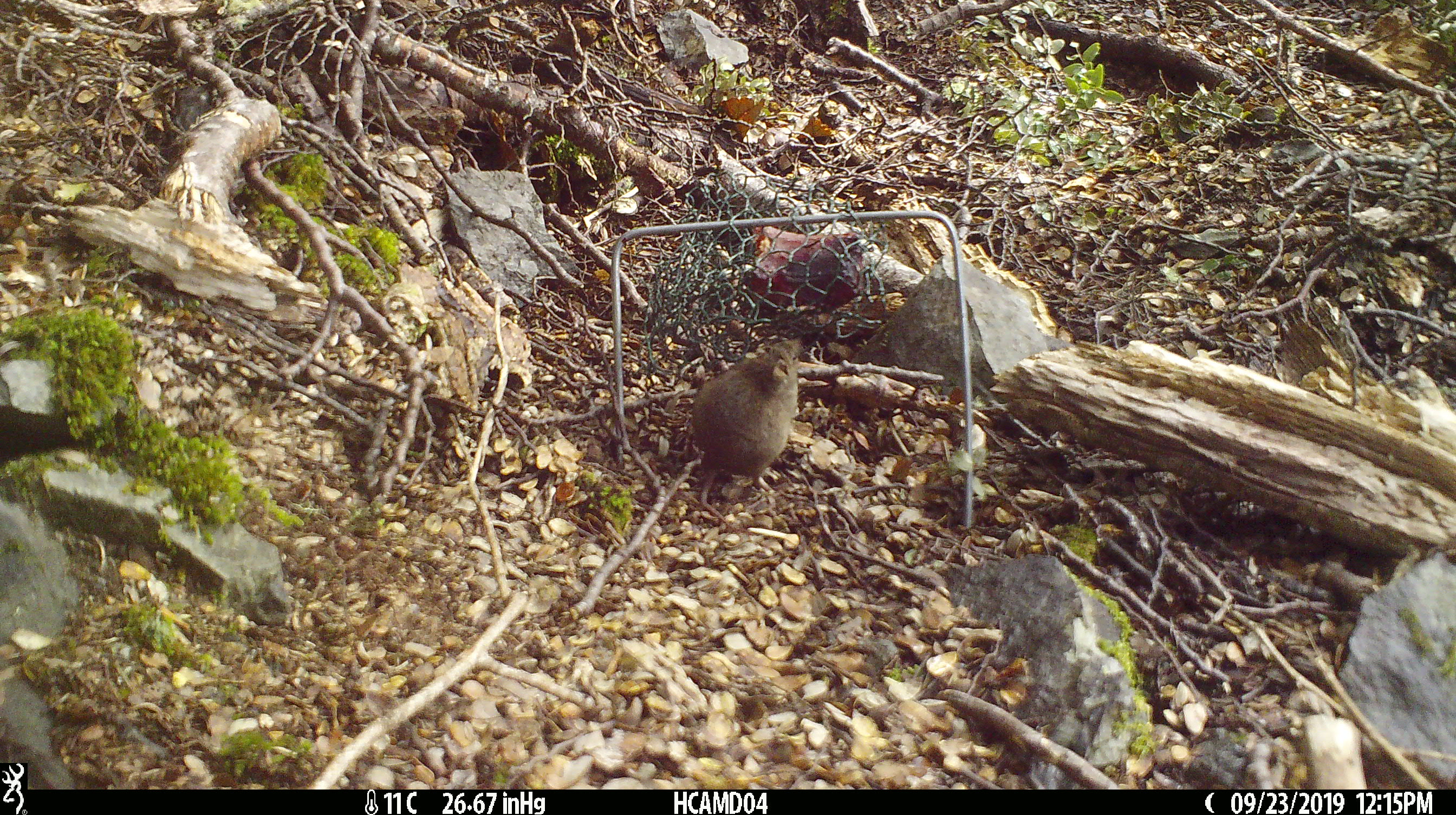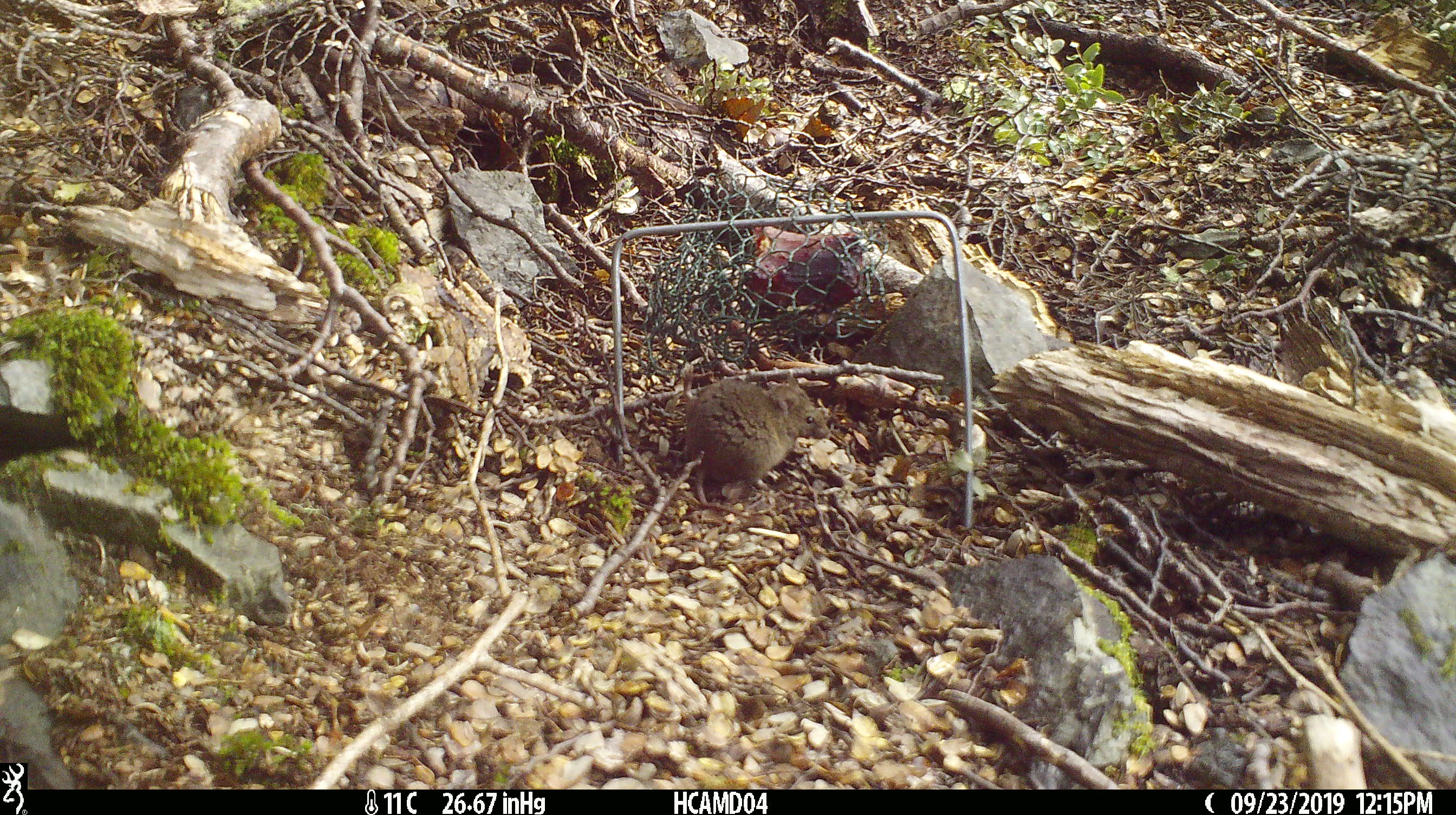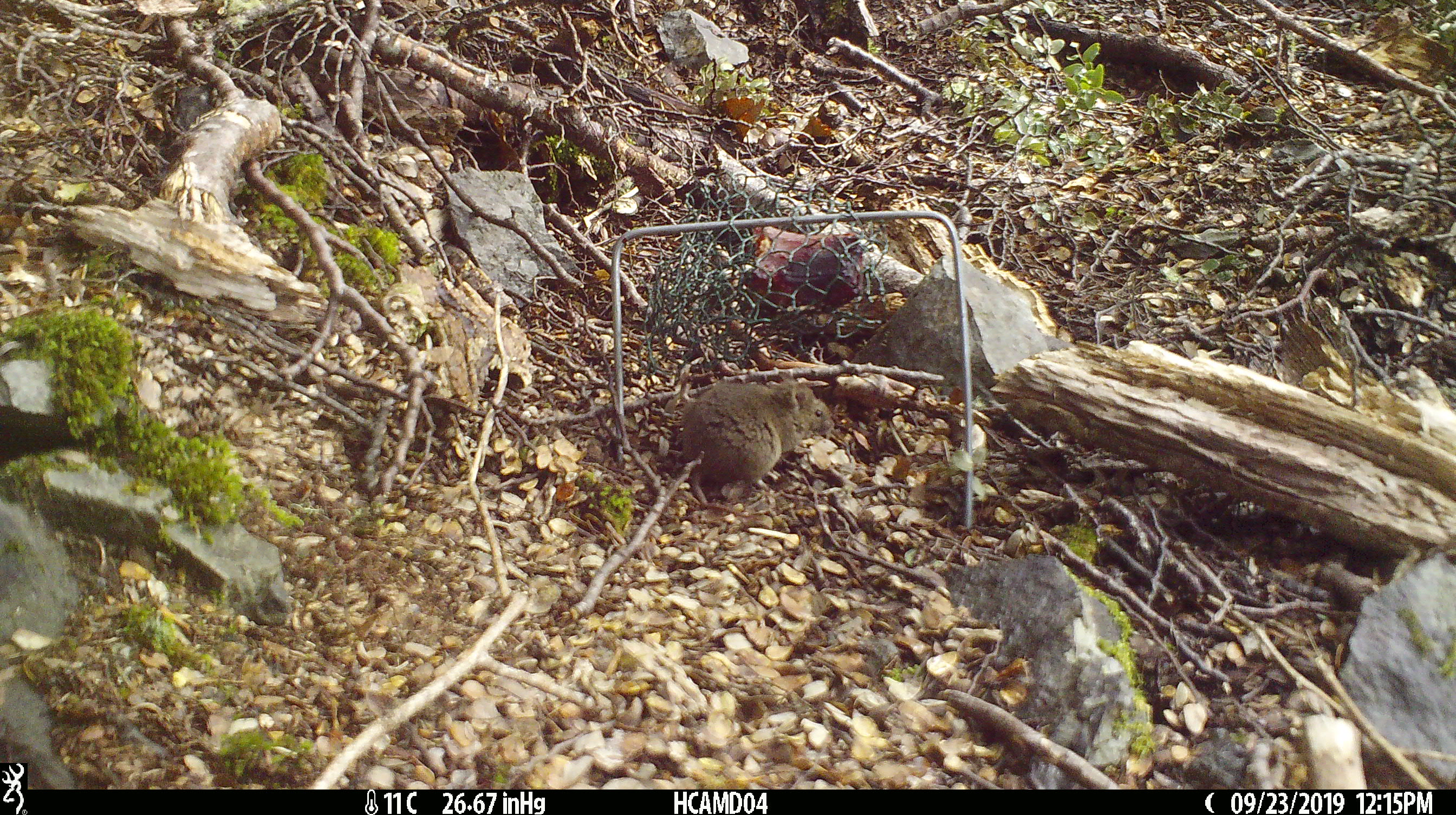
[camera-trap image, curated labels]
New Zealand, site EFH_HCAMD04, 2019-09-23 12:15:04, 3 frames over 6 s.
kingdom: Animalia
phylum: Chordata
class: Mammalia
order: Rodentia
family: Muridae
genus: Mus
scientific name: Mus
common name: mouse